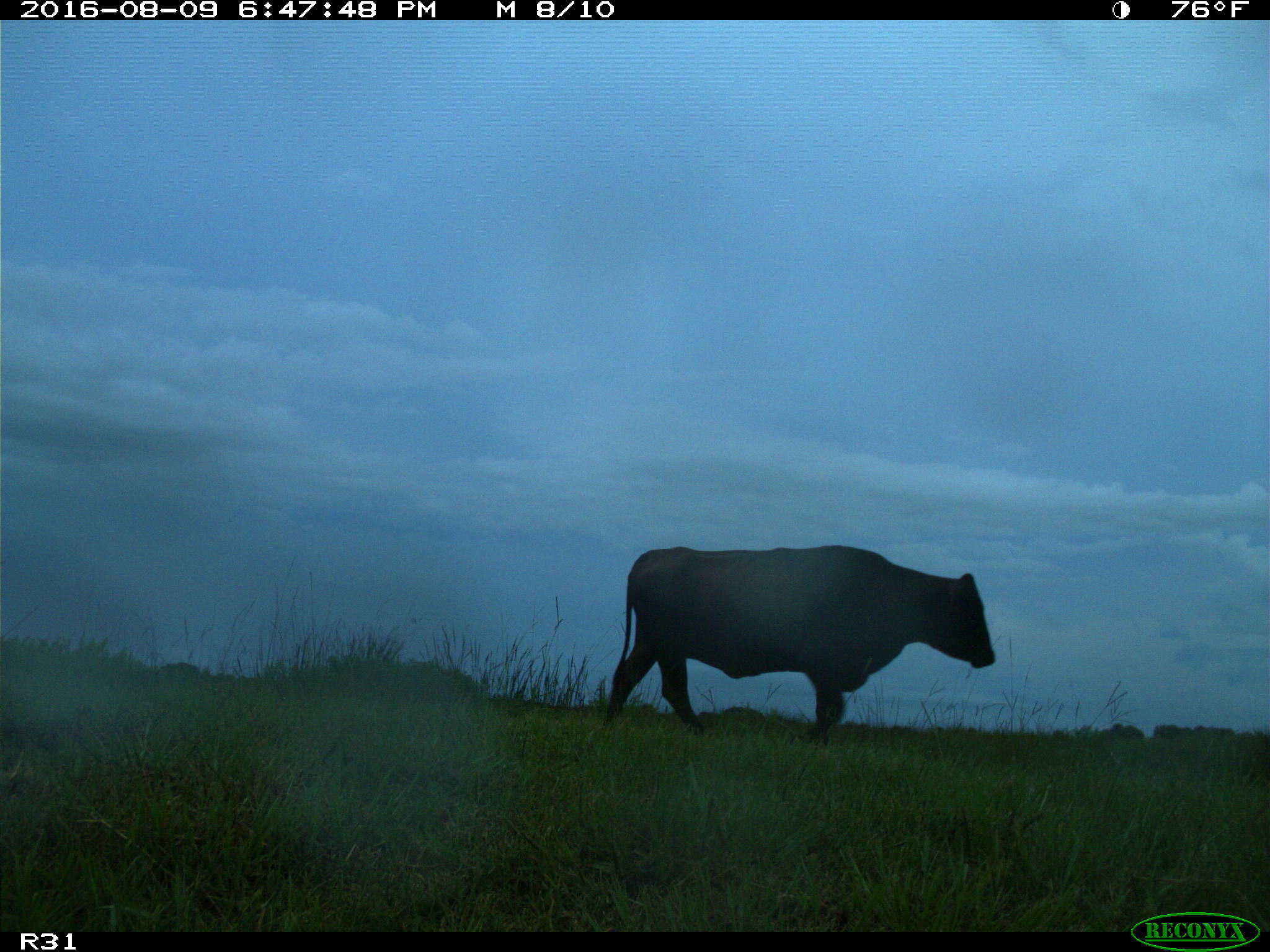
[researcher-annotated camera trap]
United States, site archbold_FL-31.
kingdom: Animalia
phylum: Chordata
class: Mammalia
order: Artiodactyla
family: Bovidae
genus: Bos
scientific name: Bos taurus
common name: domestic cow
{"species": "Bos taurus (domestic cow)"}